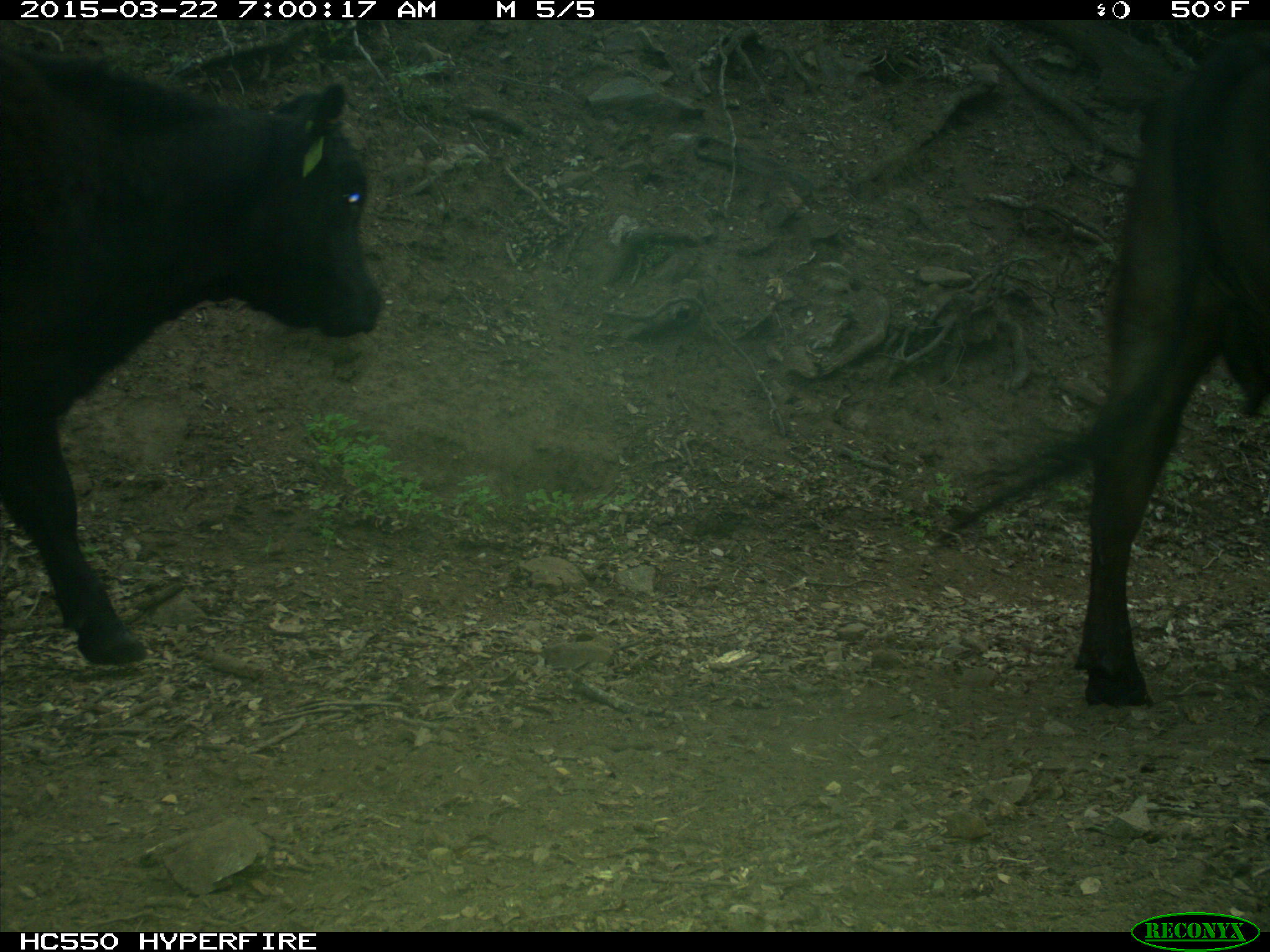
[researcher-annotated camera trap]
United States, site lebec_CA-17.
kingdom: Animalia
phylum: Chordata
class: Mammalia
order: Artiodactyla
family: Bovidae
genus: Bos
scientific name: Bos taurus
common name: domestic cow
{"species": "Bos taurus (domestic cow)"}